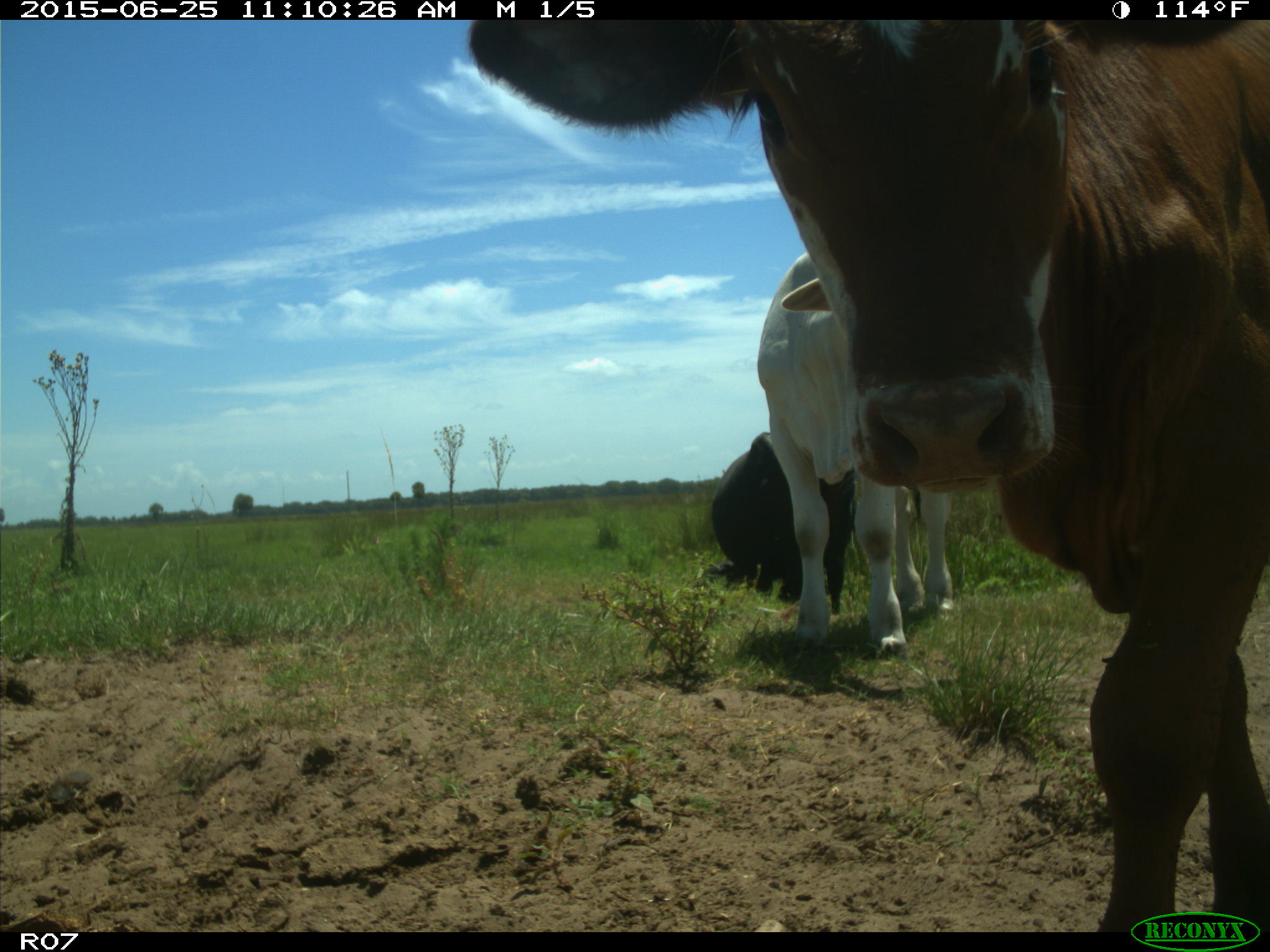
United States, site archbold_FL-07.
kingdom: Animalia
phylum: Chordata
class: Mammalia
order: Artiodactyla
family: Bovidae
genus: Bos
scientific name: Bos taurus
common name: domestic cow